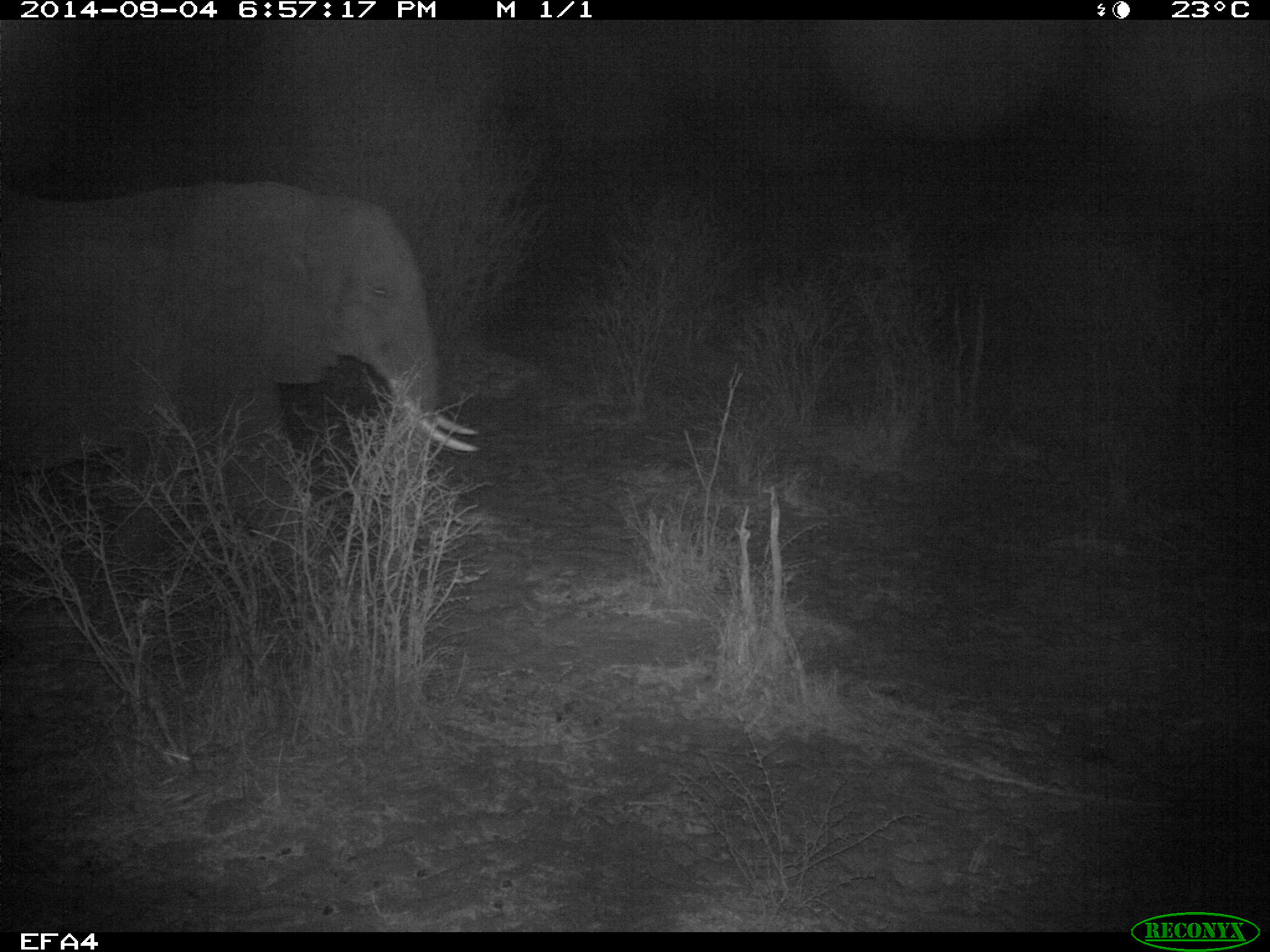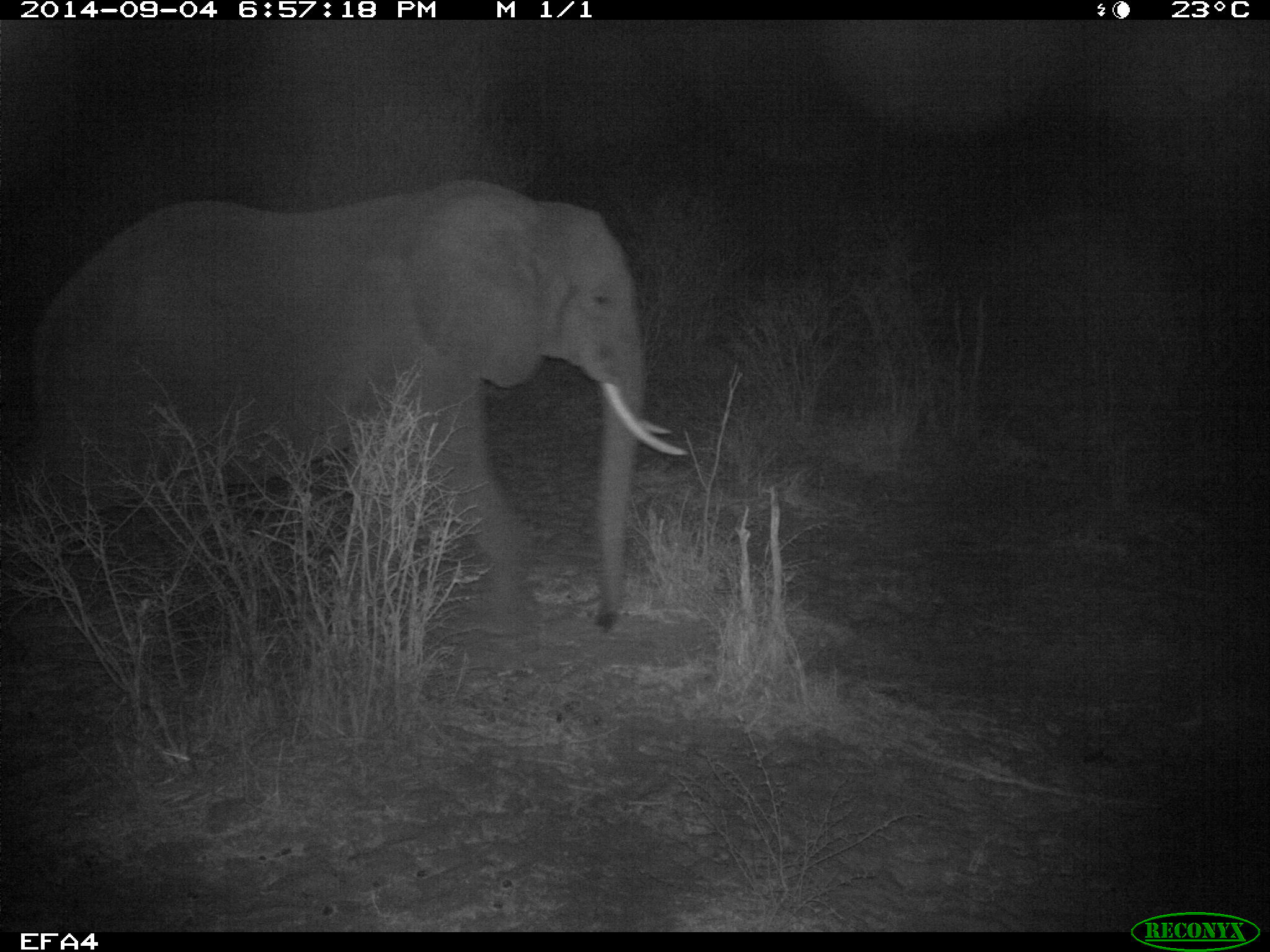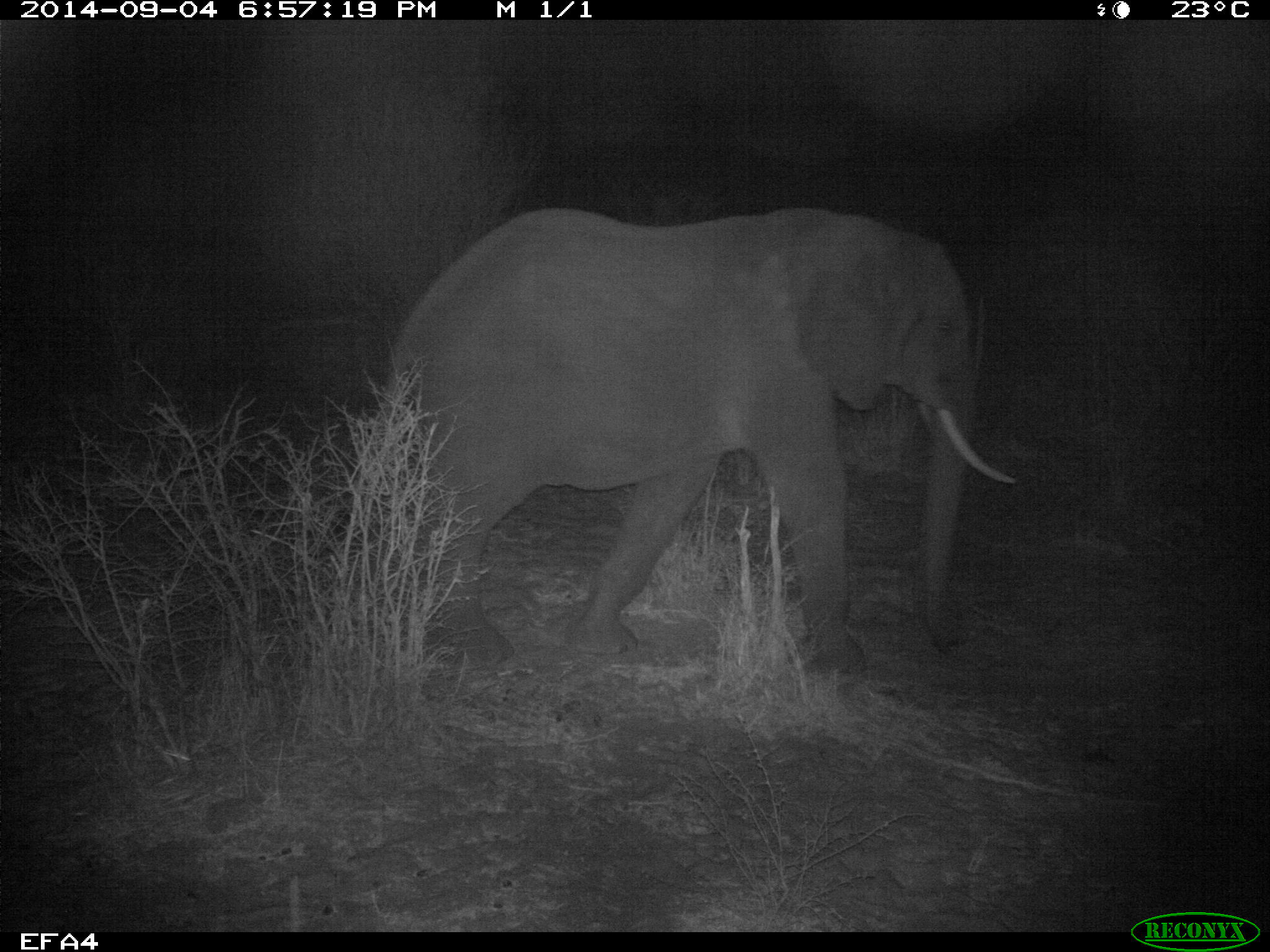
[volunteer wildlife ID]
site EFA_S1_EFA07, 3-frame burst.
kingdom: Animalia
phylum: Chordata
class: Mammalia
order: Proboscidea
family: Elephantidae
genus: Loxodonta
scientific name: Loxodonta africana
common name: african bush elephant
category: elephant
Elephant (african bush elephant) (Loxodonta africana), count 1. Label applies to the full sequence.